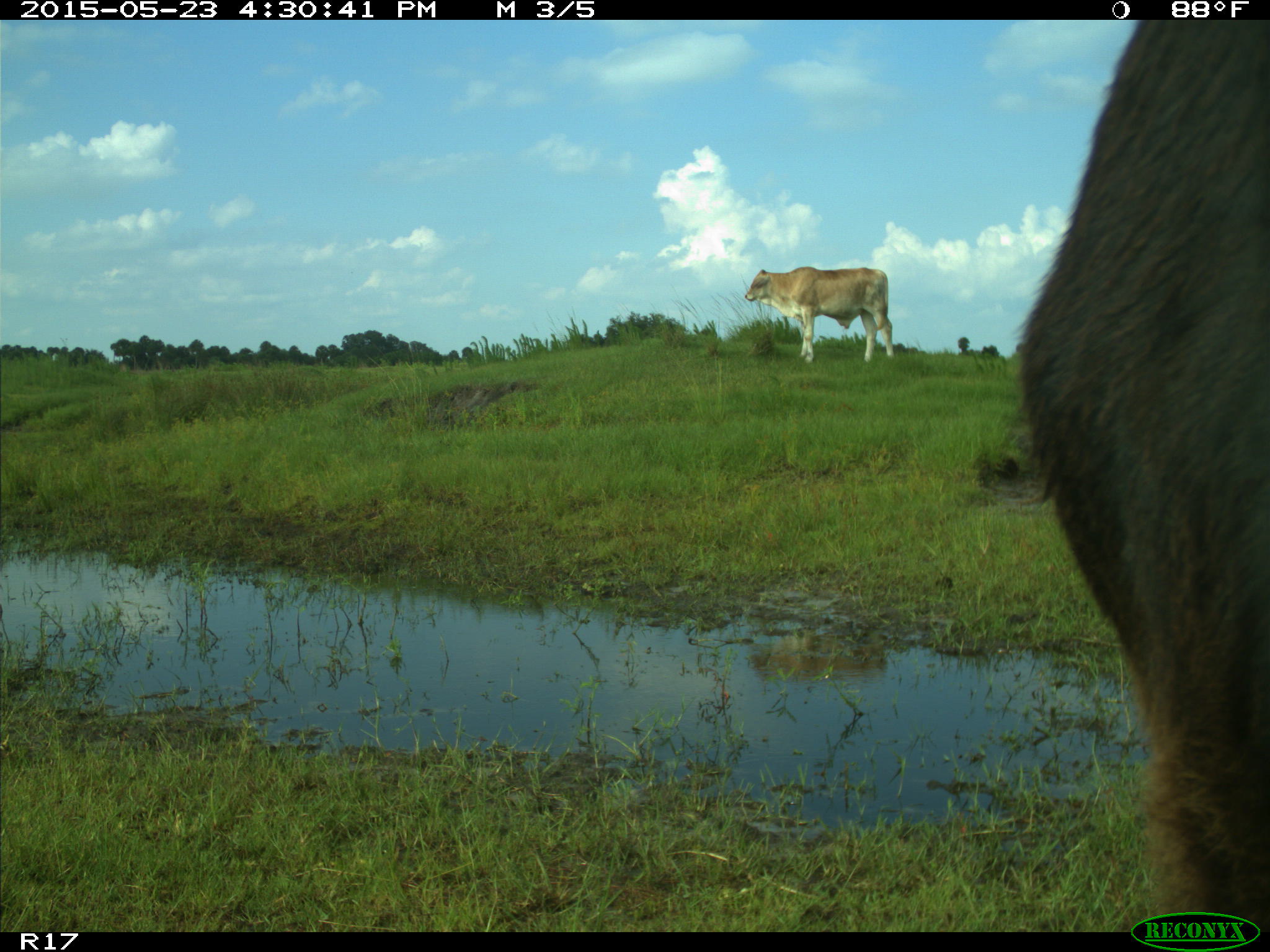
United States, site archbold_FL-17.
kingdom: Animalia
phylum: Chordata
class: Mammalia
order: Artiodactyla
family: Bovidae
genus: Bos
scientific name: Bos taurus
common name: domestic cow